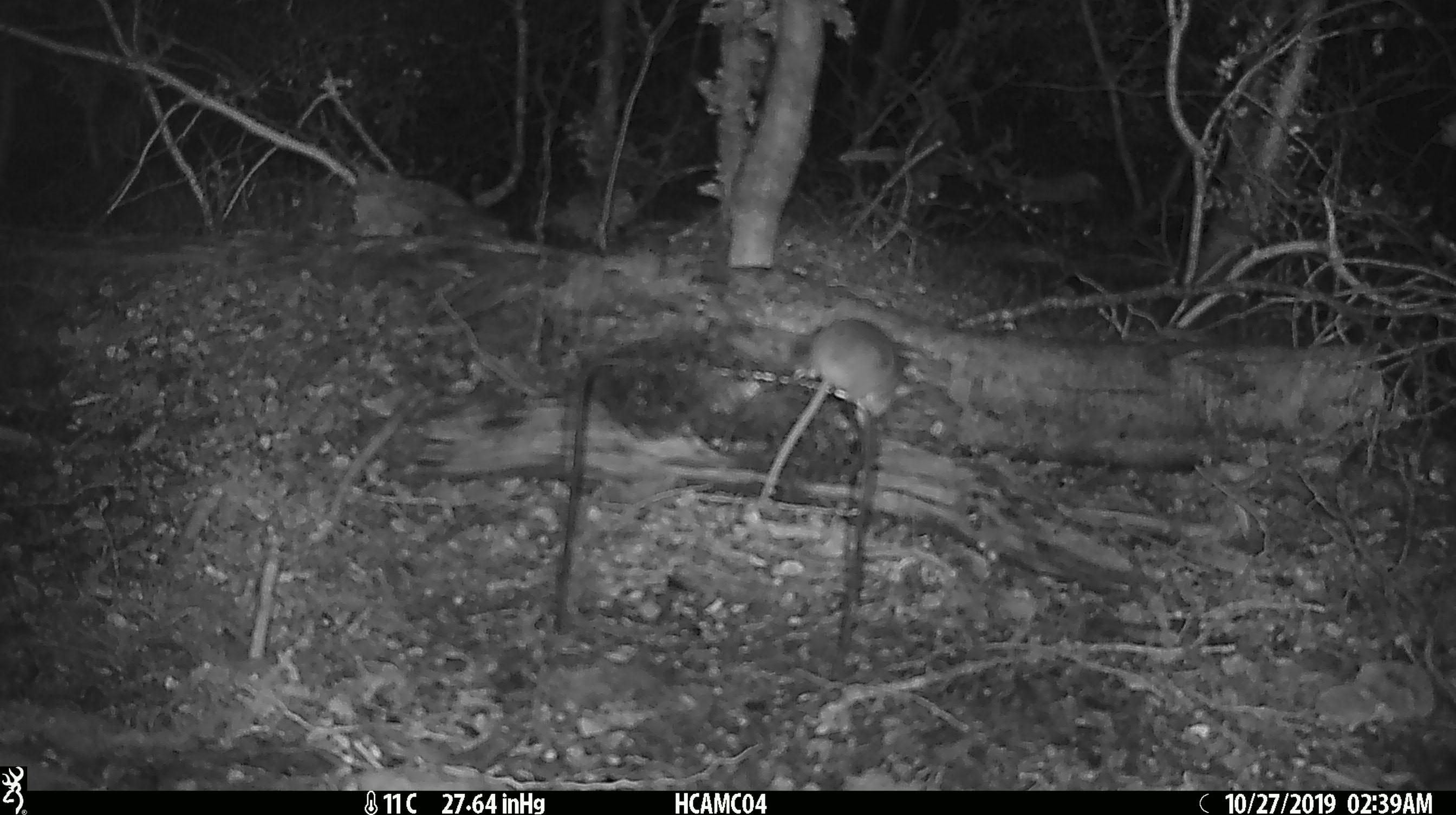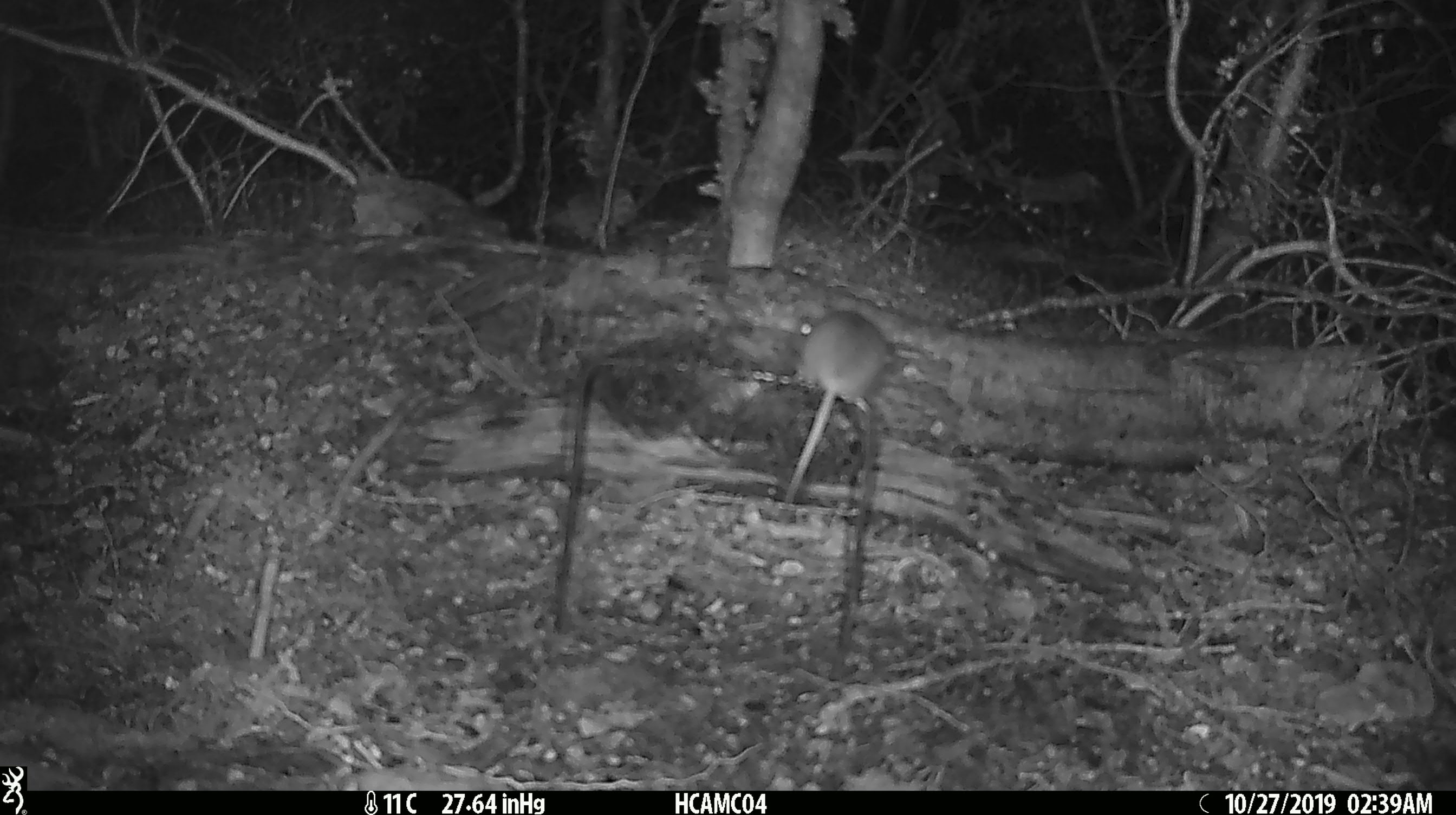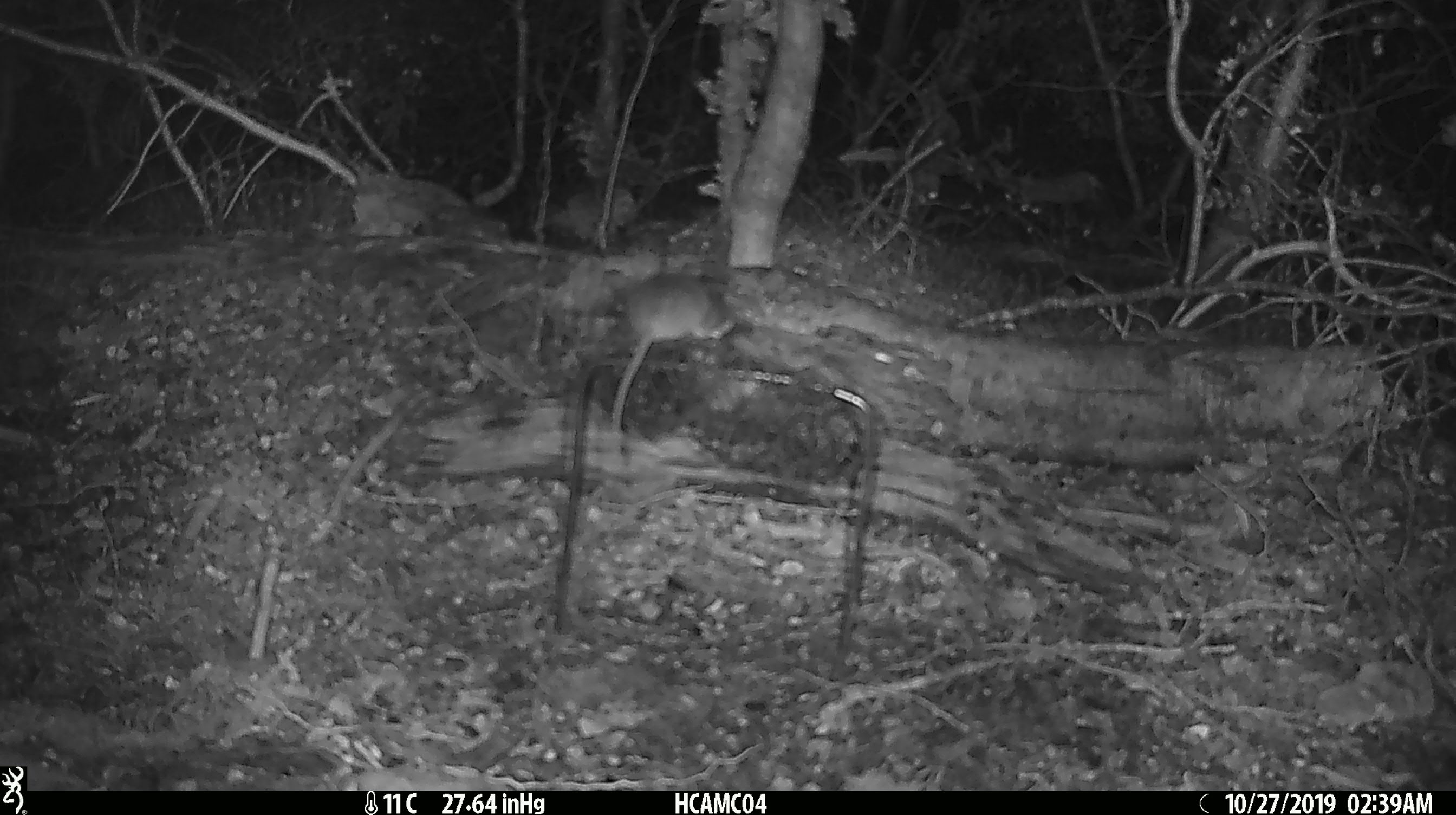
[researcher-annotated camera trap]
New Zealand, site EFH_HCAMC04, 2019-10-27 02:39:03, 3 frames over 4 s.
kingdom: Animalia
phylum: Chordata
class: Mammalia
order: Rodentia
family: Muridae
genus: Mus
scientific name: Mus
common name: mouse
Mouse (Mus).